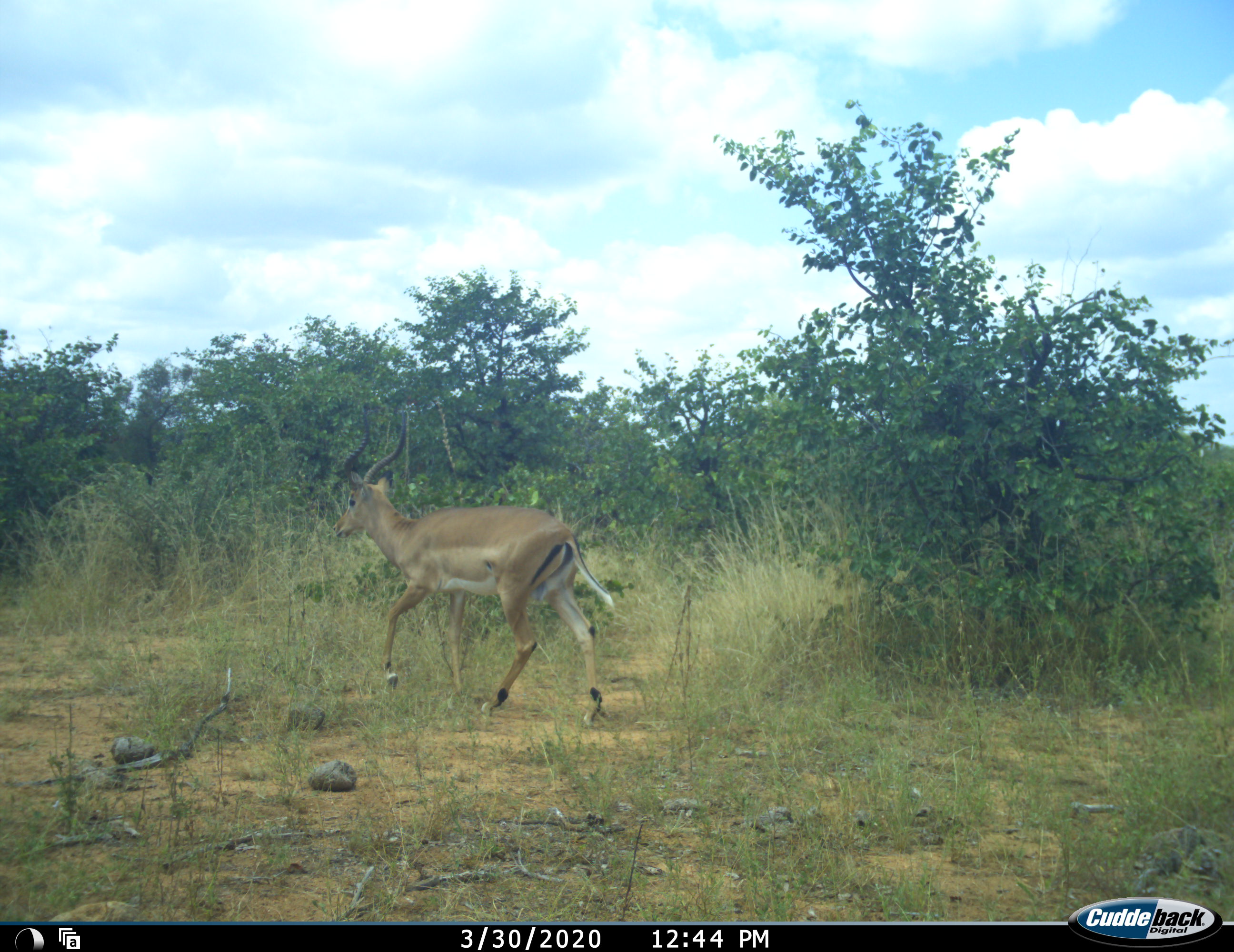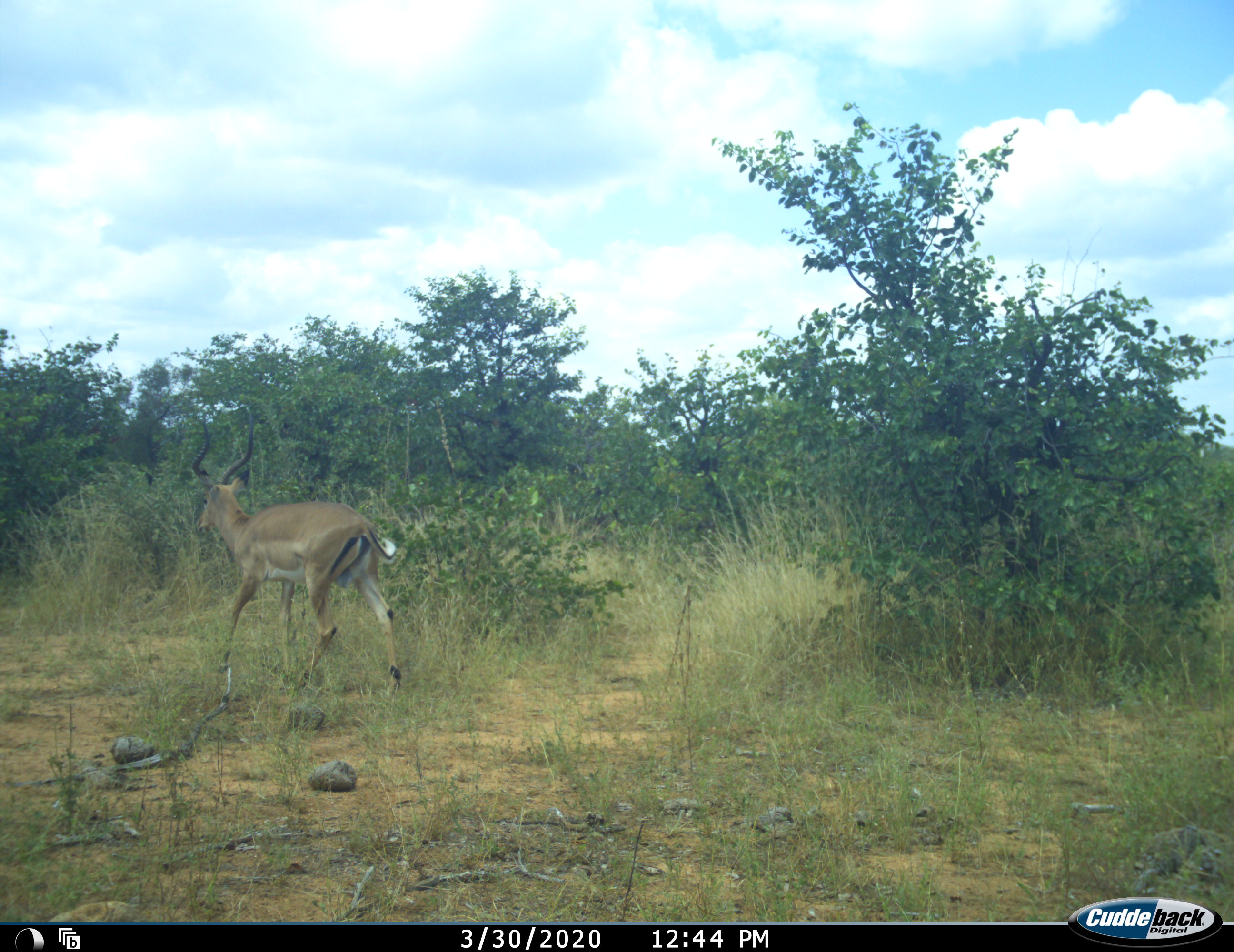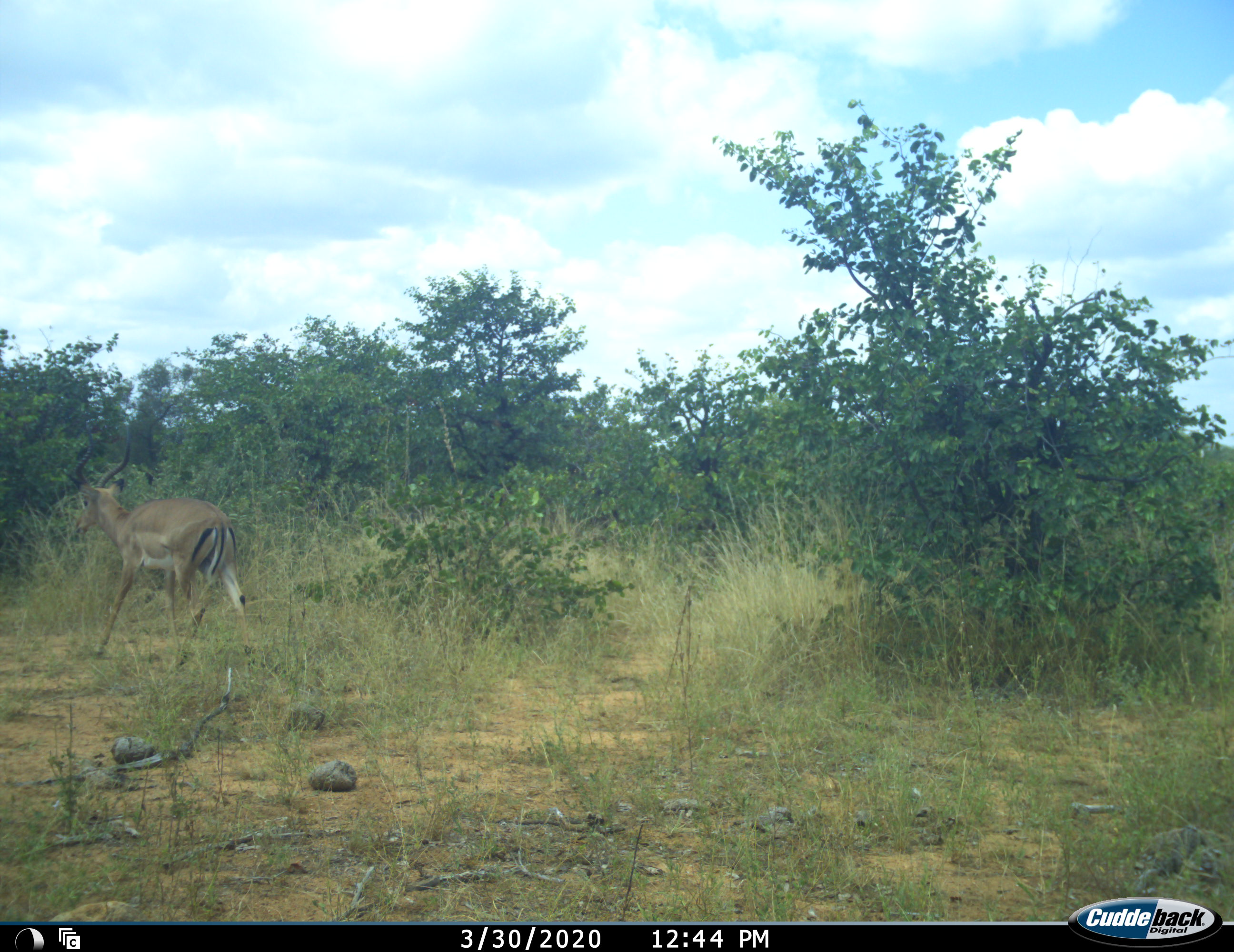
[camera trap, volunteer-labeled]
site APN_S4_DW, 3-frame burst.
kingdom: Animalia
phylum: Chordata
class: Mammalia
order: Artiodactyla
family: Bovidae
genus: Aepyceros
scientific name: Aepyceros melampus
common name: impala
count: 1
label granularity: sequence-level